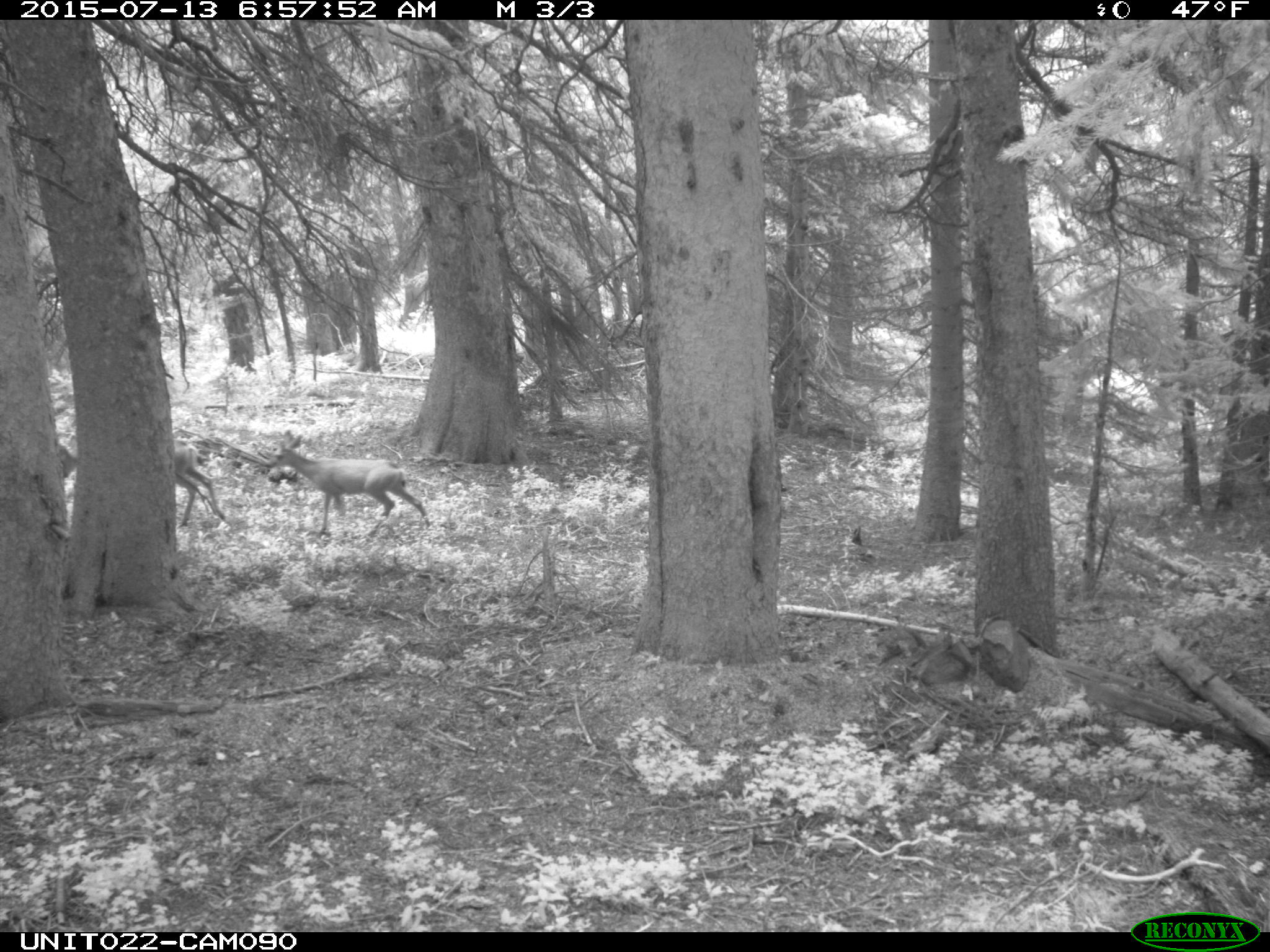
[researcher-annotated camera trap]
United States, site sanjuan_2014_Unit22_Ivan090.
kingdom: Animalia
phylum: Chordata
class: Mammalia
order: Artiodactyla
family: Cervidae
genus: Odocoileus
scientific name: Odocoileus hemionus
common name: mule deer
Odocoileus hemionus (mule deer).